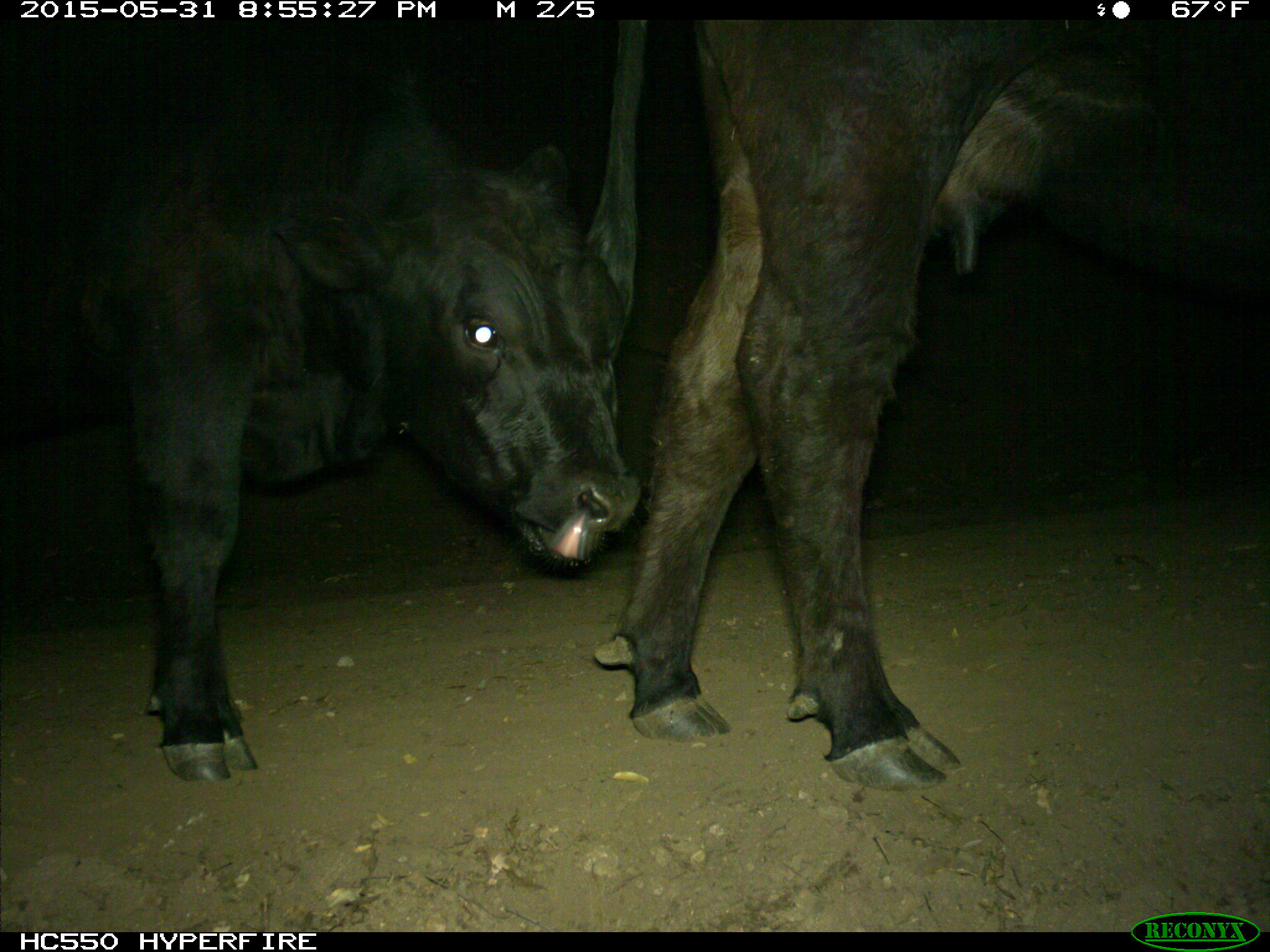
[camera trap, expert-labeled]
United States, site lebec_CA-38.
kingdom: Animalia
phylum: Chordata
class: Mammalia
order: Artiodactyla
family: Bovidae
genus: Bos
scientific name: Bos taurus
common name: domestic cow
Bos taurus (domestic cow).